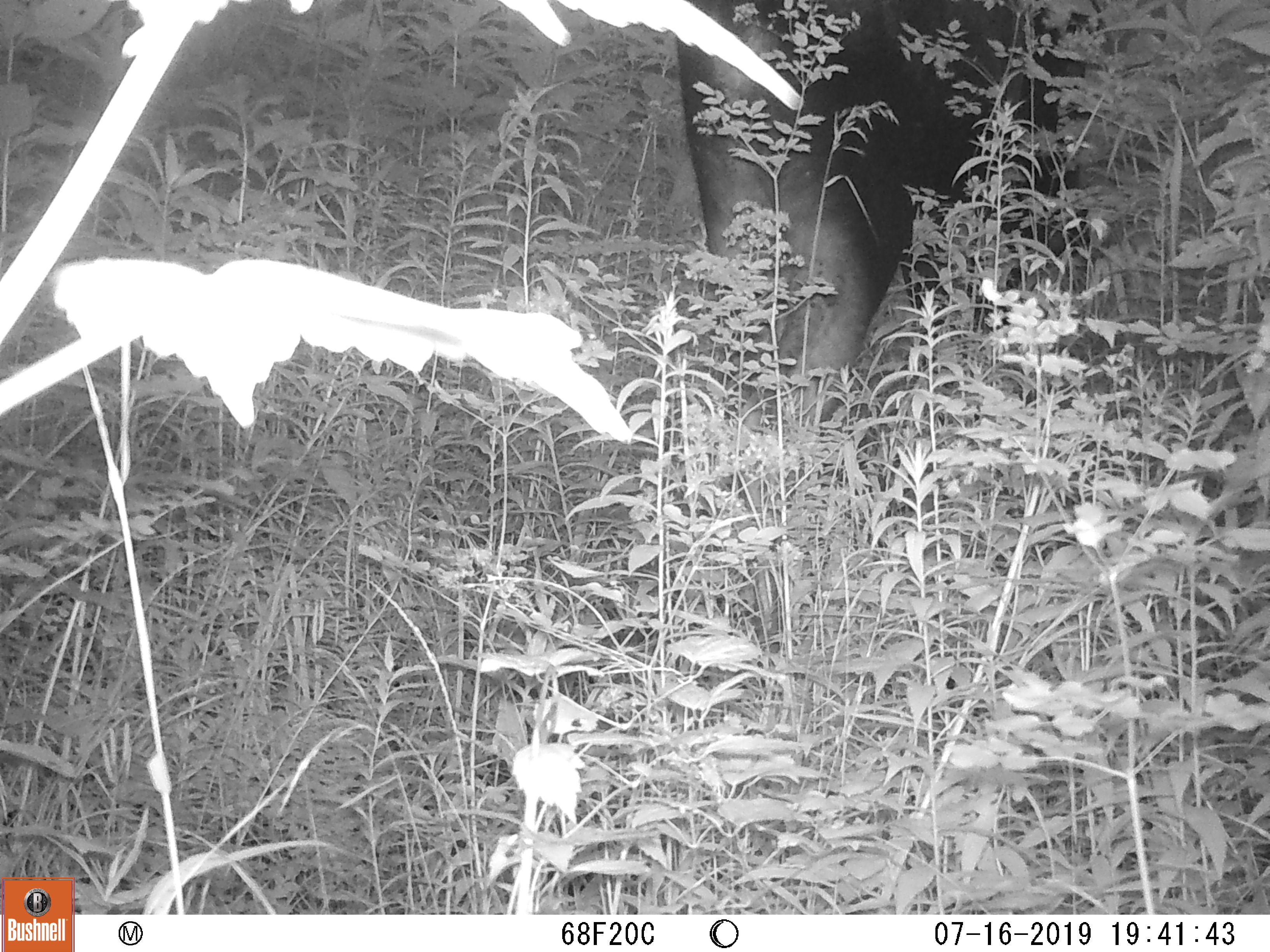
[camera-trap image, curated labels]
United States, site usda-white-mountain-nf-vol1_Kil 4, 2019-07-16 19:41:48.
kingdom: Animalia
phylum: Chordata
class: Mammalia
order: Artiodactyla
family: Cervidae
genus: Alces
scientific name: Alces alces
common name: moose